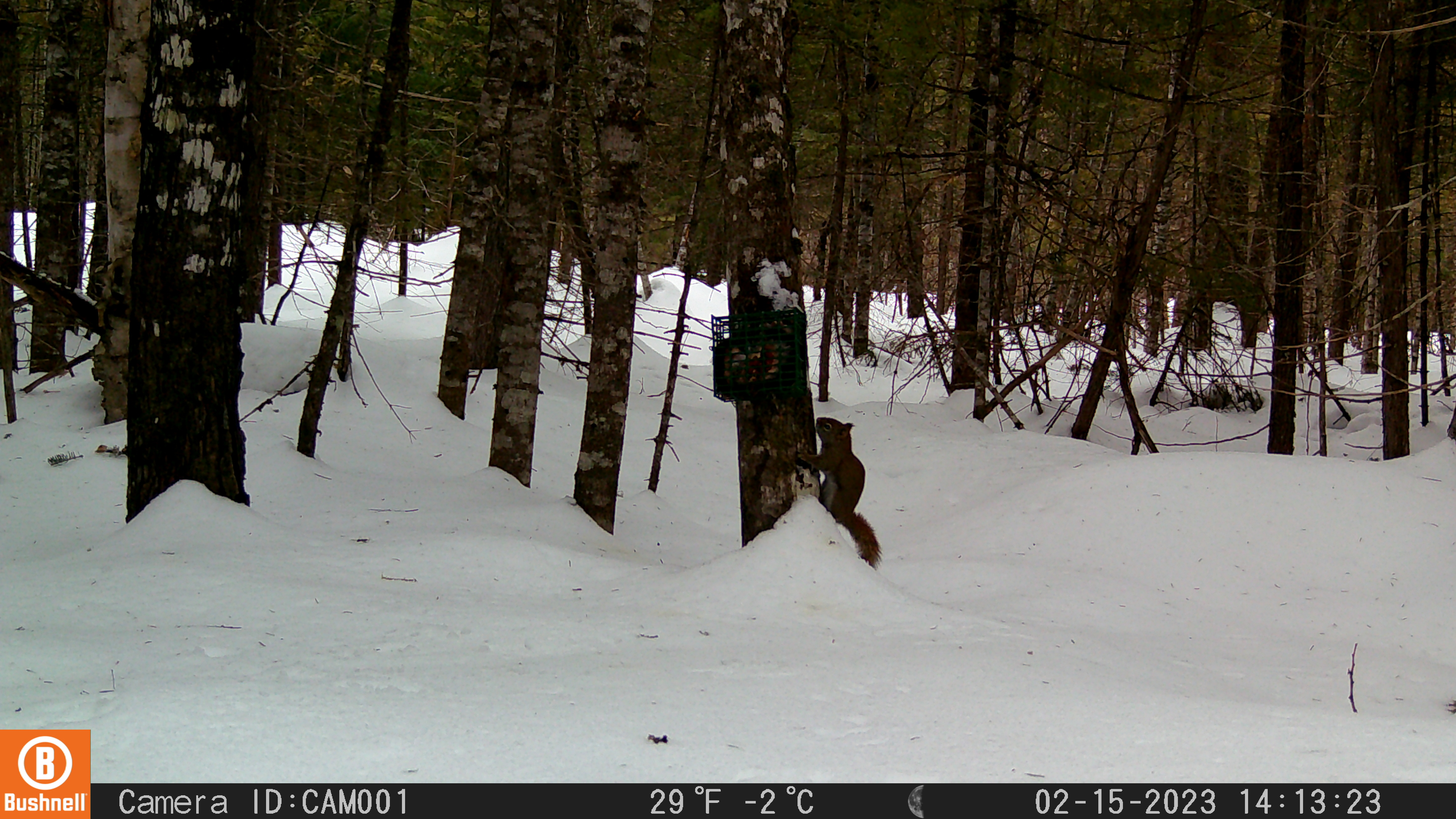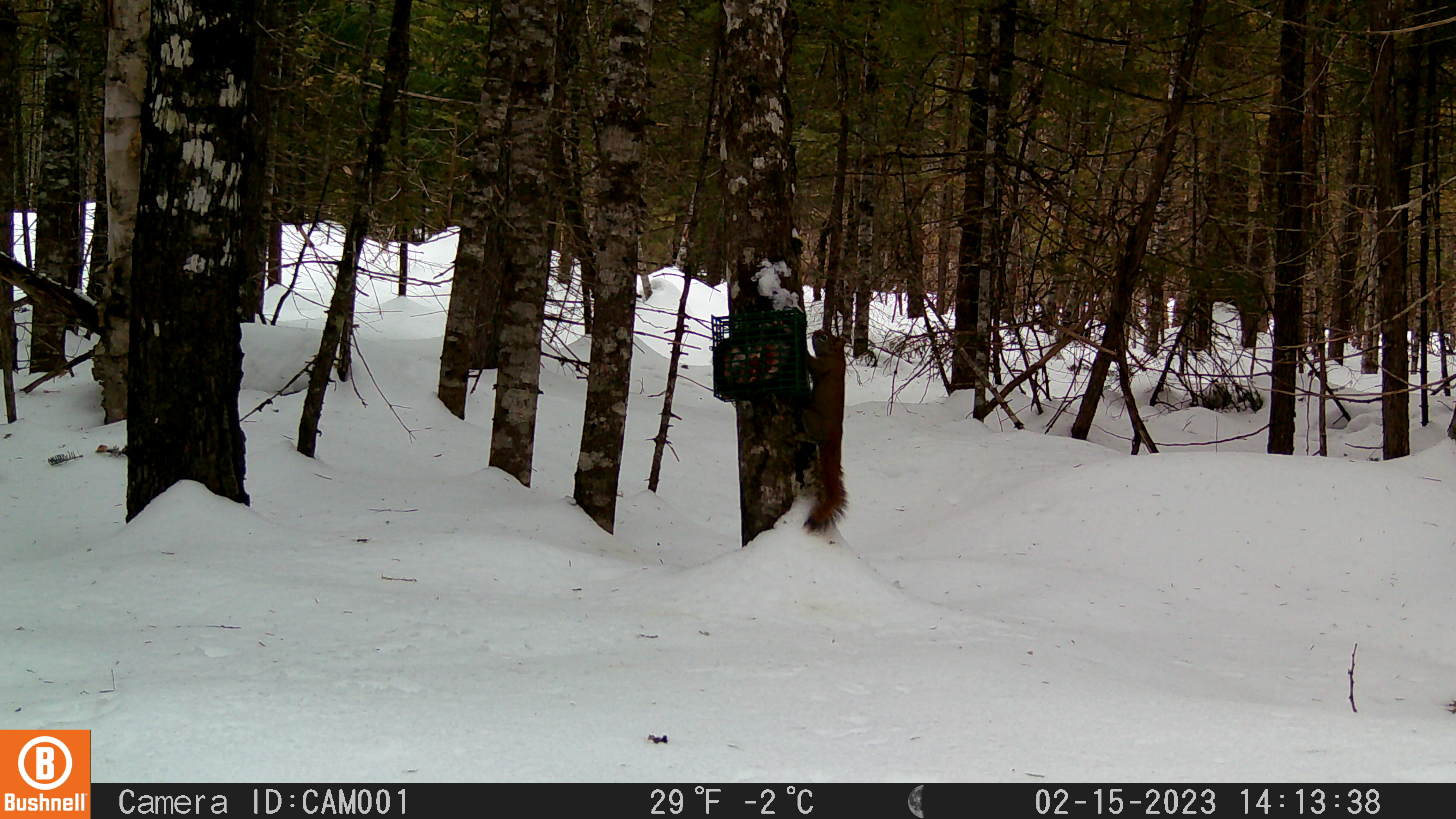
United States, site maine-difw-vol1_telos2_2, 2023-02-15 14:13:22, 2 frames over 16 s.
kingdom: Animalia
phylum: Chordata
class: Mammalia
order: Rodentia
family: Sciuridae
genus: Tamiasciurus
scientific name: Tamiasciurus hudsonicus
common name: red squirrel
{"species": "red squirrel (Tamiasciurus hudsonicus)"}